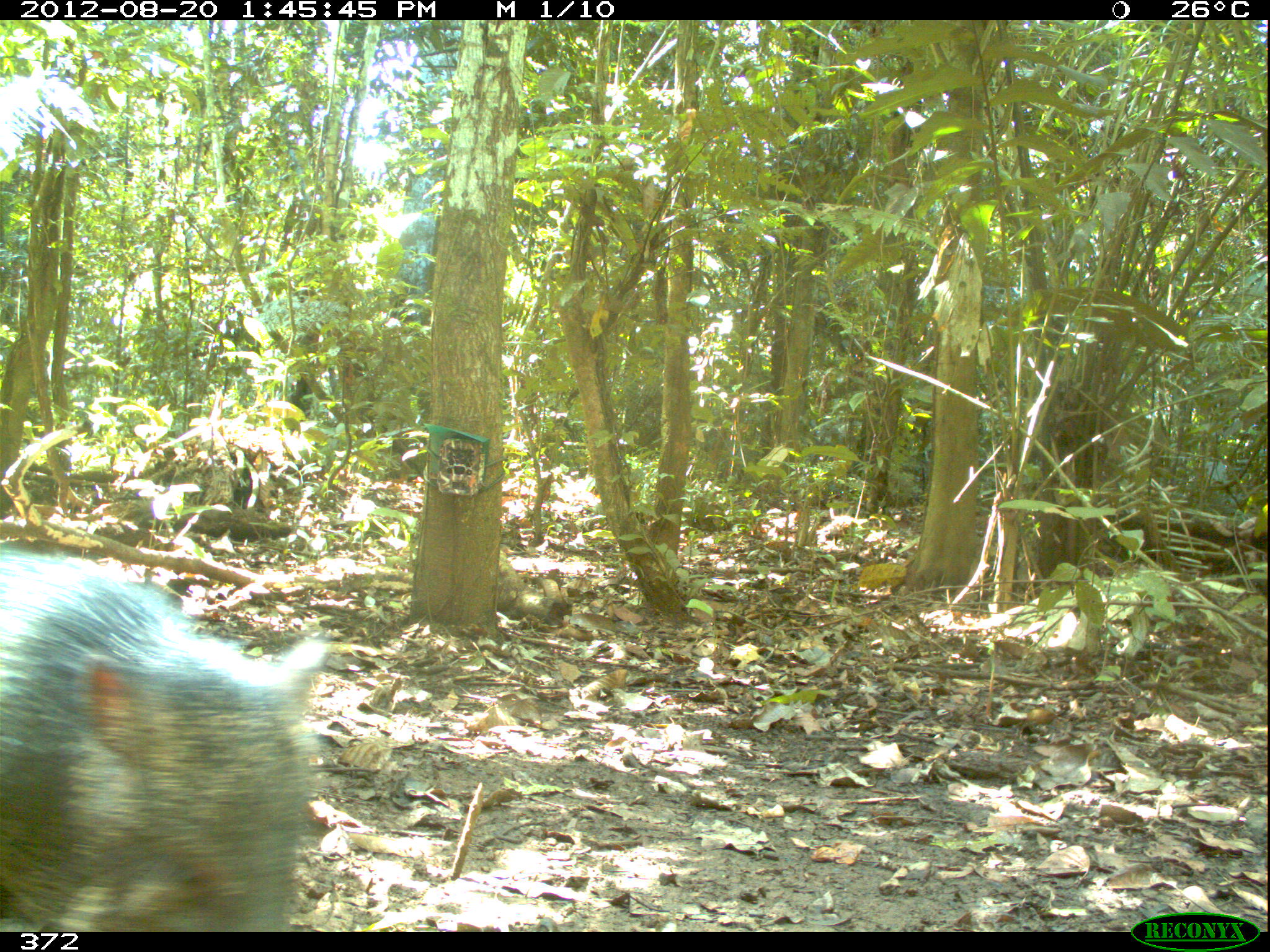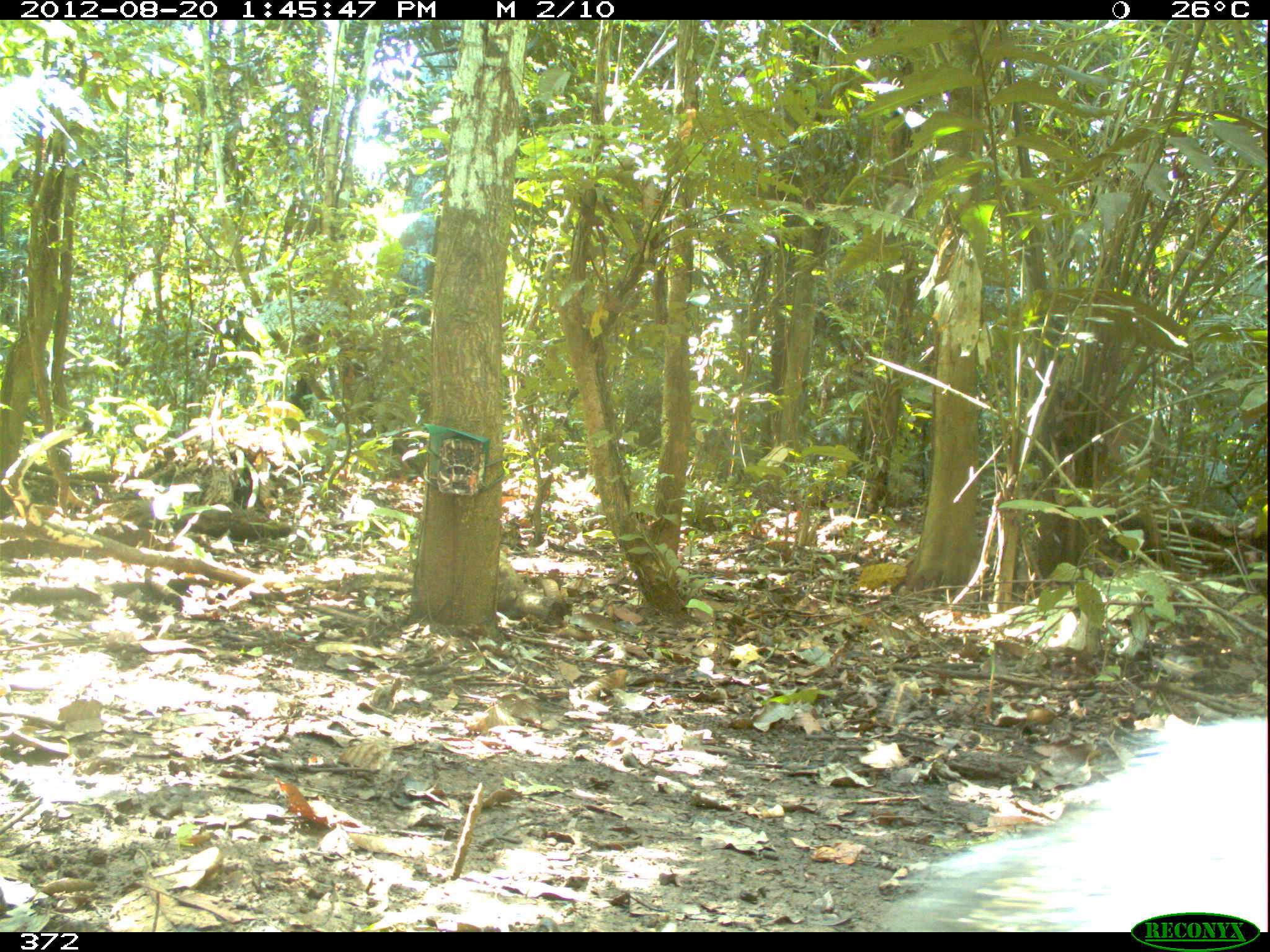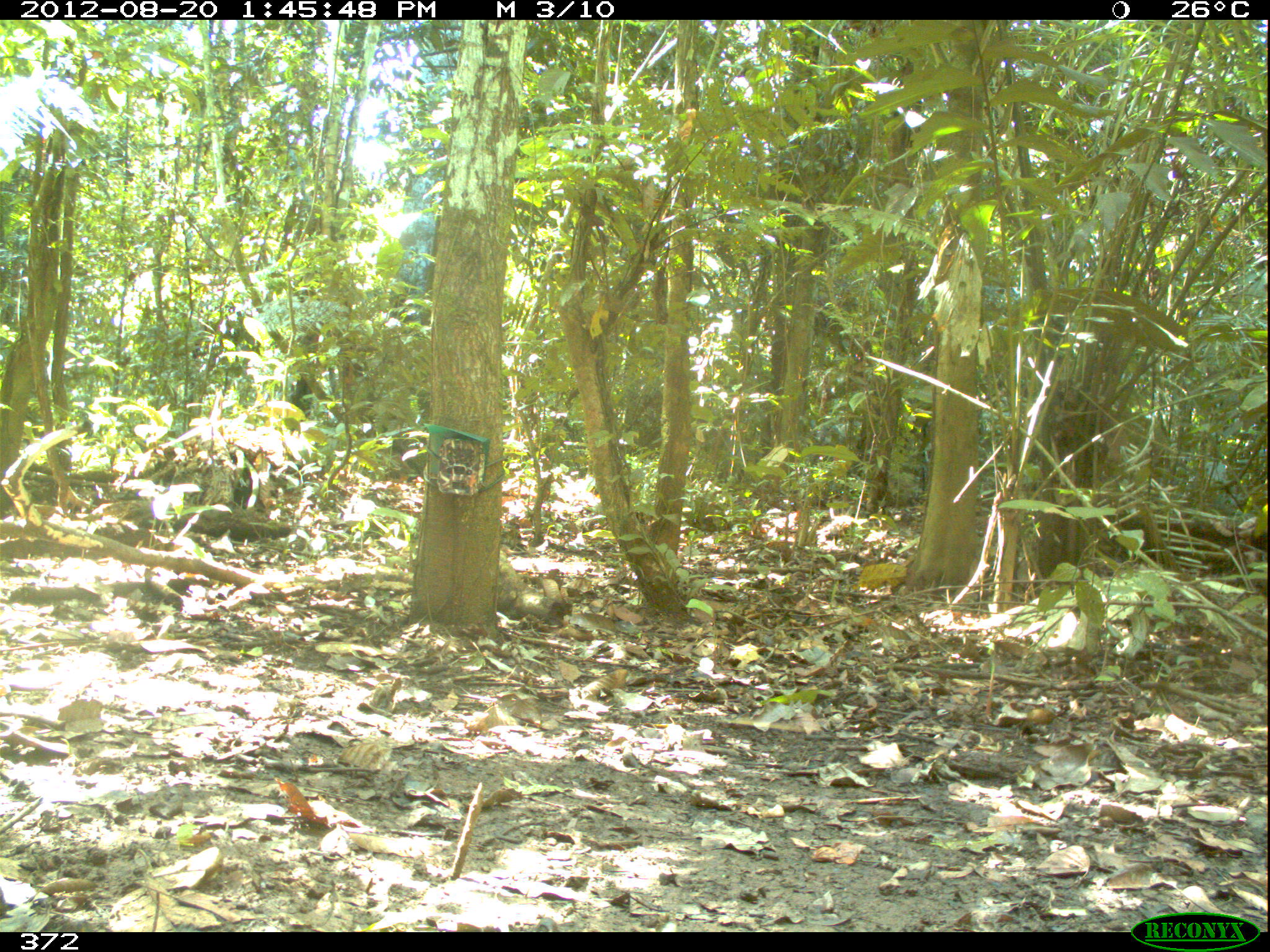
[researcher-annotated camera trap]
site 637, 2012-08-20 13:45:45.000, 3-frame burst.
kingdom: Animalia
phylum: Chordata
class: Mammalia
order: Artiodactyla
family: Tayassuidae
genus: Tayassu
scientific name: Tayassu pecari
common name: white-lipped peccary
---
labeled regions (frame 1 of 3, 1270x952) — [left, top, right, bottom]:
tayassu pecari: [0, 540, 332, 932]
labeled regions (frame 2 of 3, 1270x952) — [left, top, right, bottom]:
tayassu pecari: [860, 713, 1270, 930]